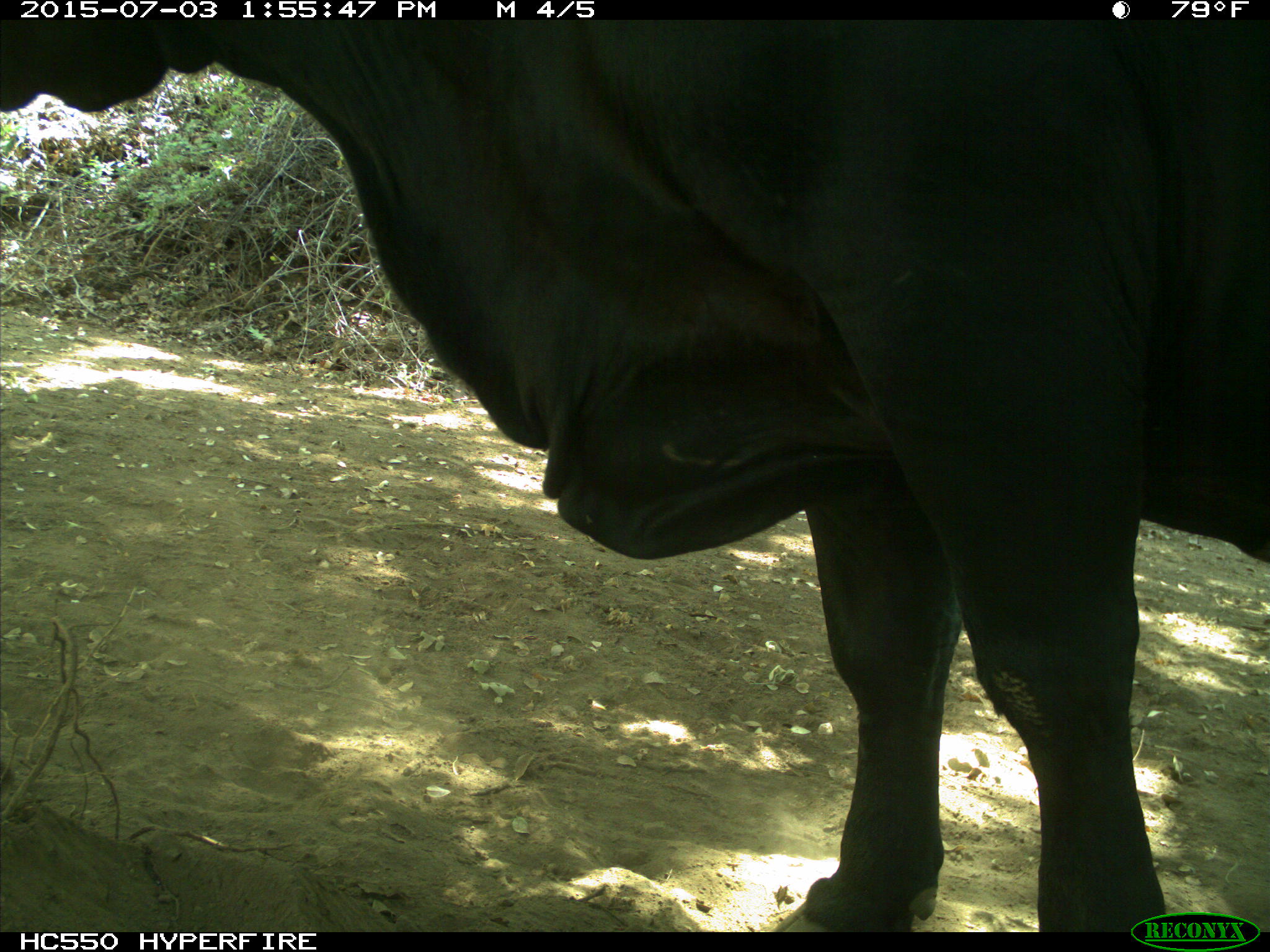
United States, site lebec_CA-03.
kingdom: Animalia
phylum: Chordata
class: Mammalia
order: Artiodactyla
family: Bovidae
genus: Bos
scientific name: Bos taurus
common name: domestic cow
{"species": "Bos taurus (domestic cow)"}